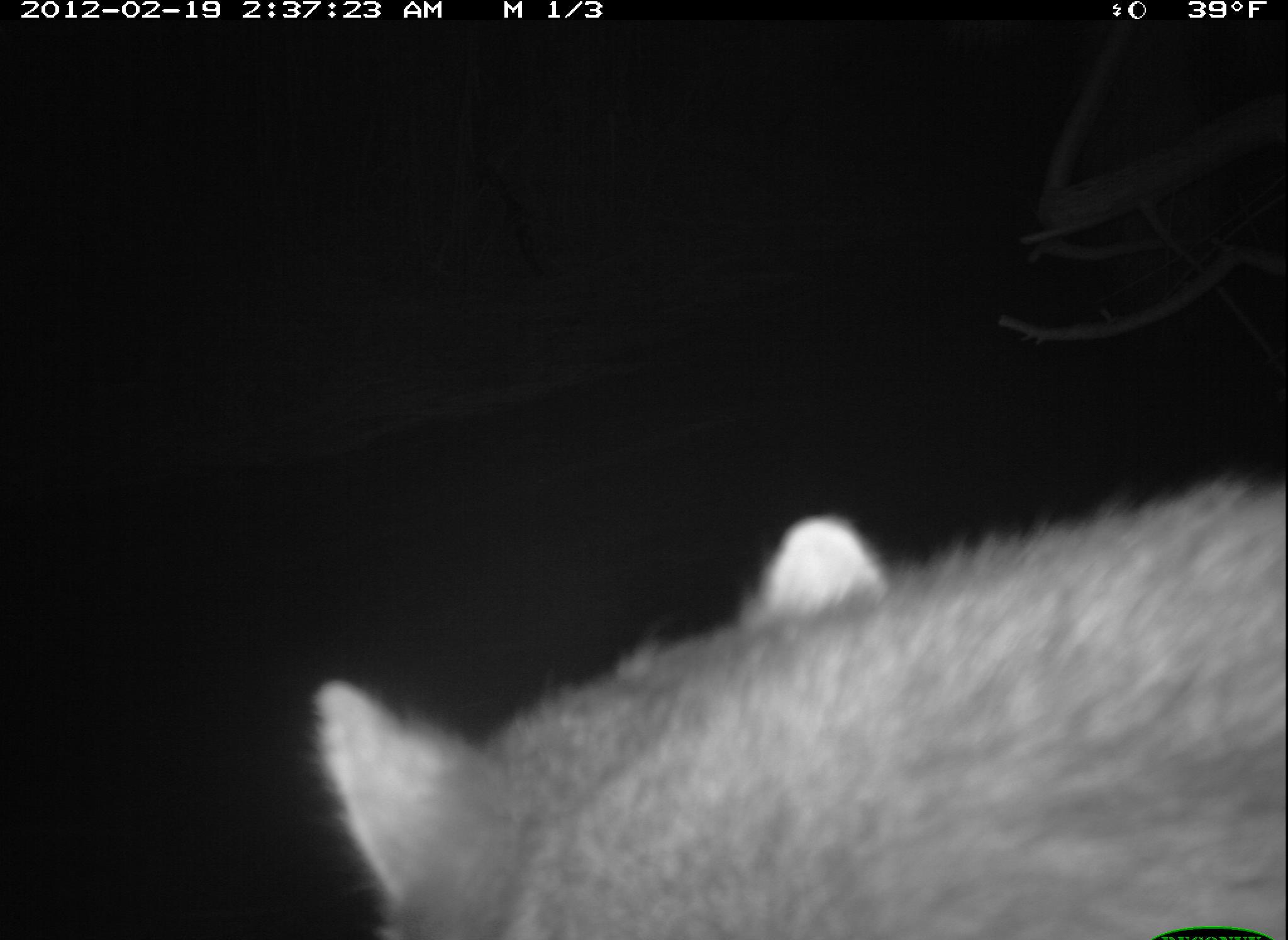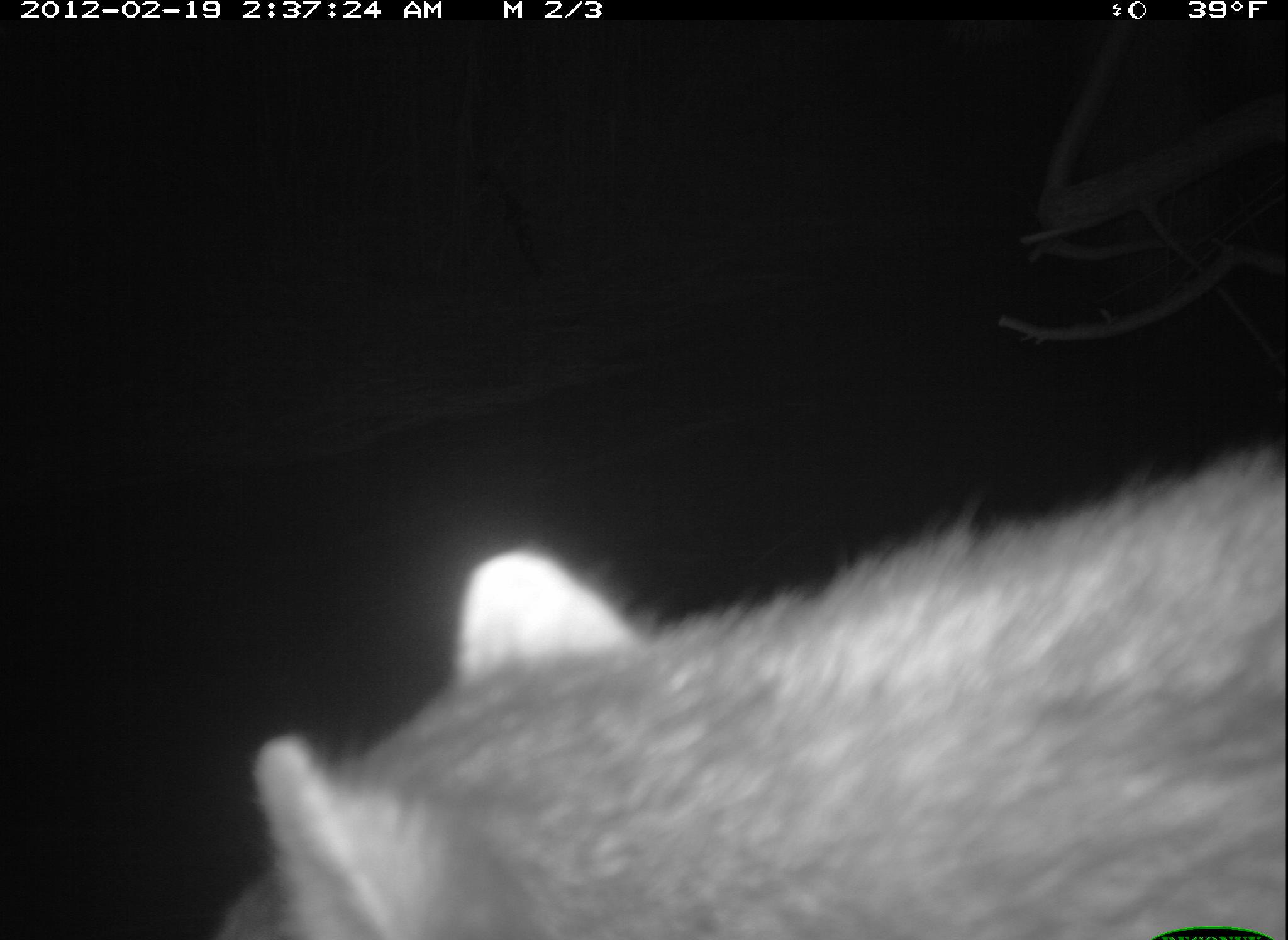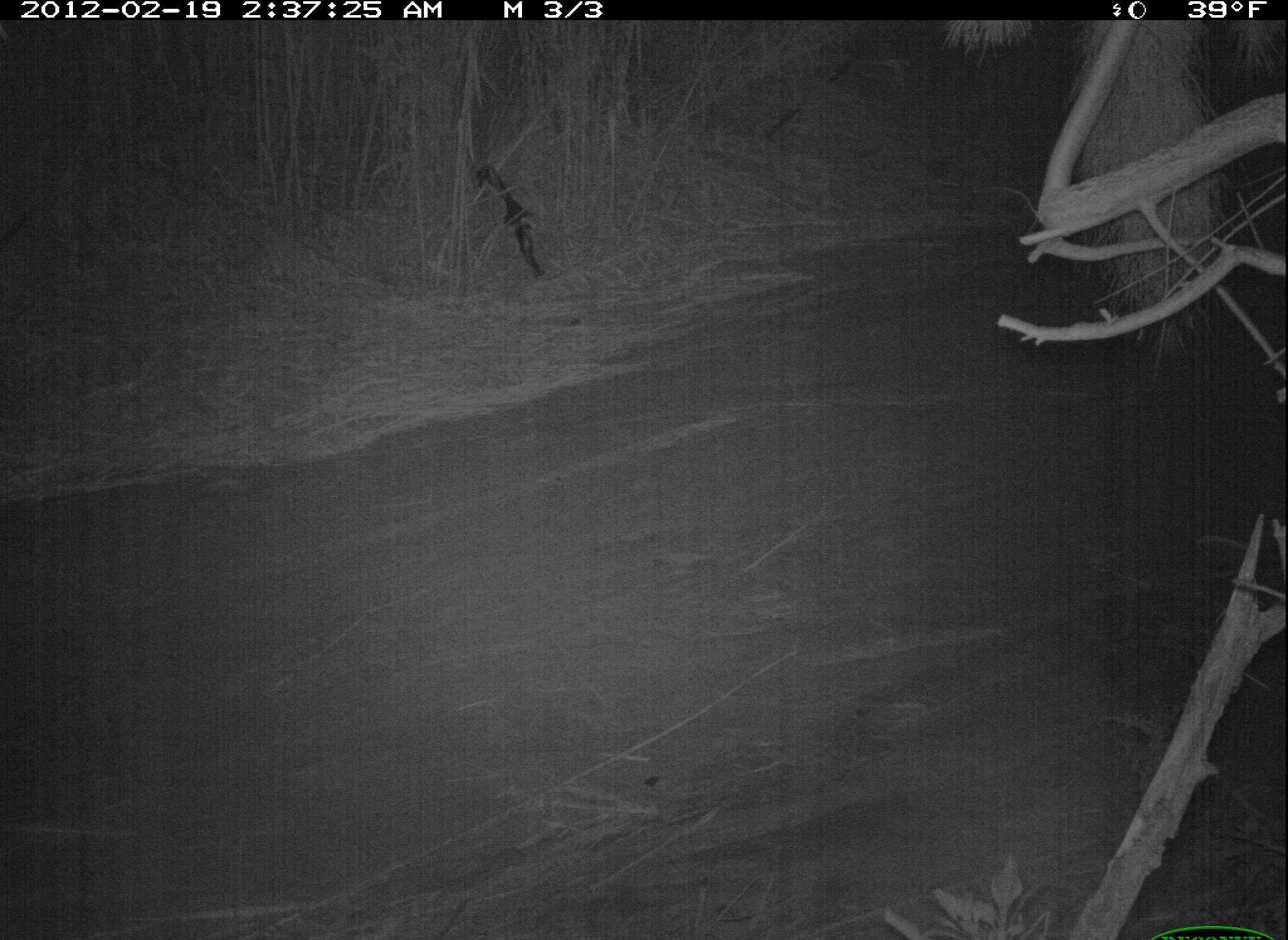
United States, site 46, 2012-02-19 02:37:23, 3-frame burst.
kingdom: Animalia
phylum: Chordata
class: Mammalia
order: Carnivora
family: Procyonidae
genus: Procyon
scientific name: Procyon lotor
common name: raccoon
Raccoon (Procyon lotor).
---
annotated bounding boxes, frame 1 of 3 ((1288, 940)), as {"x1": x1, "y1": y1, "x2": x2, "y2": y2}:
raccoon: {"x1": 296, "y1": 464, "x2": 1285, "y2": 934}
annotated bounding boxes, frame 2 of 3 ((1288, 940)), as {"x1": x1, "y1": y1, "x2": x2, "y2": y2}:
raccoon: {"x1": 204, "y1": 451, "x2": 1286, "y2": 940}